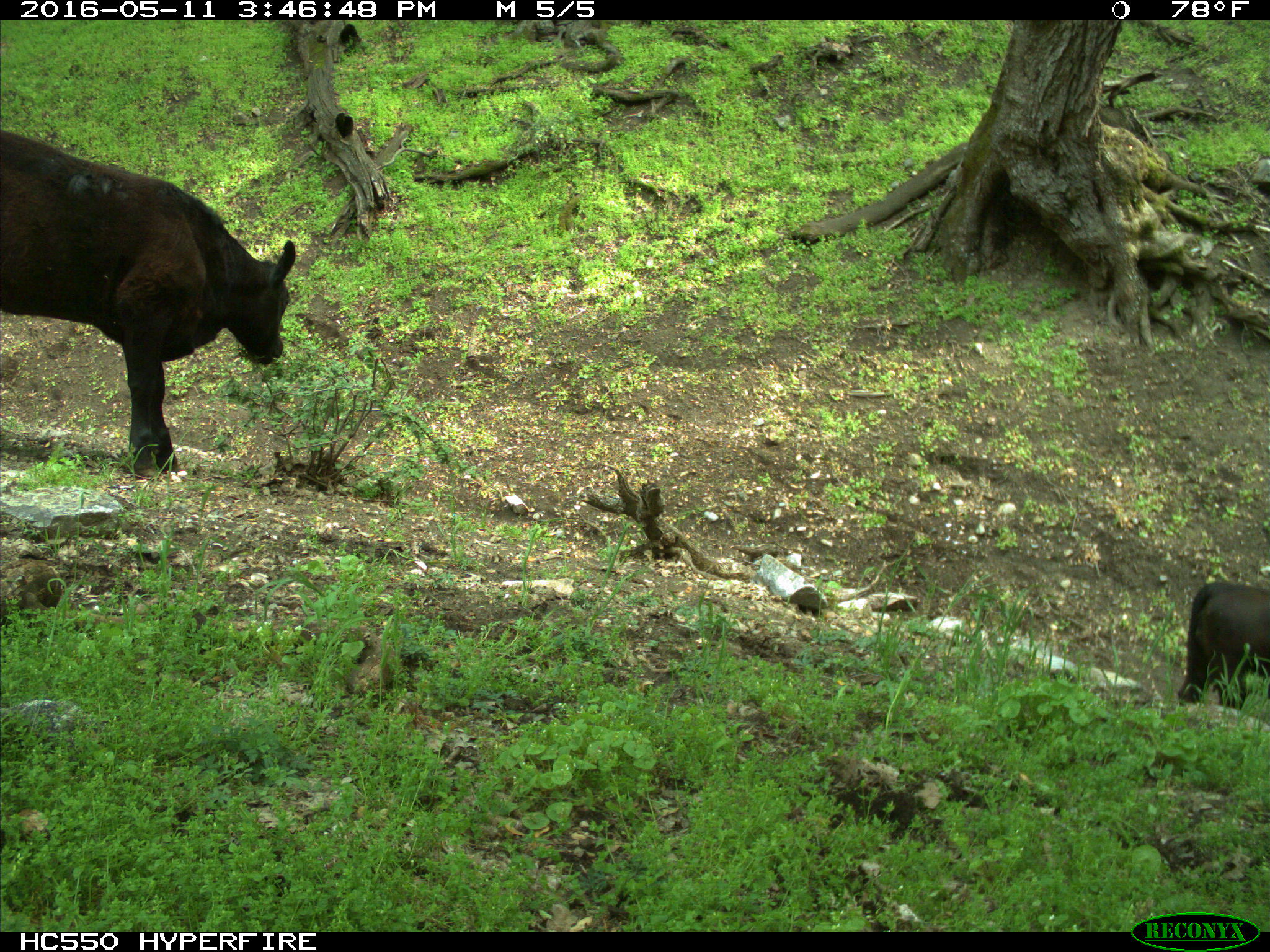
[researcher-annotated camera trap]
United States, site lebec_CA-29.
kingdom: Animalia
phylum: Chordata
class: Mammalia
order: Artiodactyla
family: Bovidae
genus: Bos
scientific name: Bos taurus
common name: domestic cow